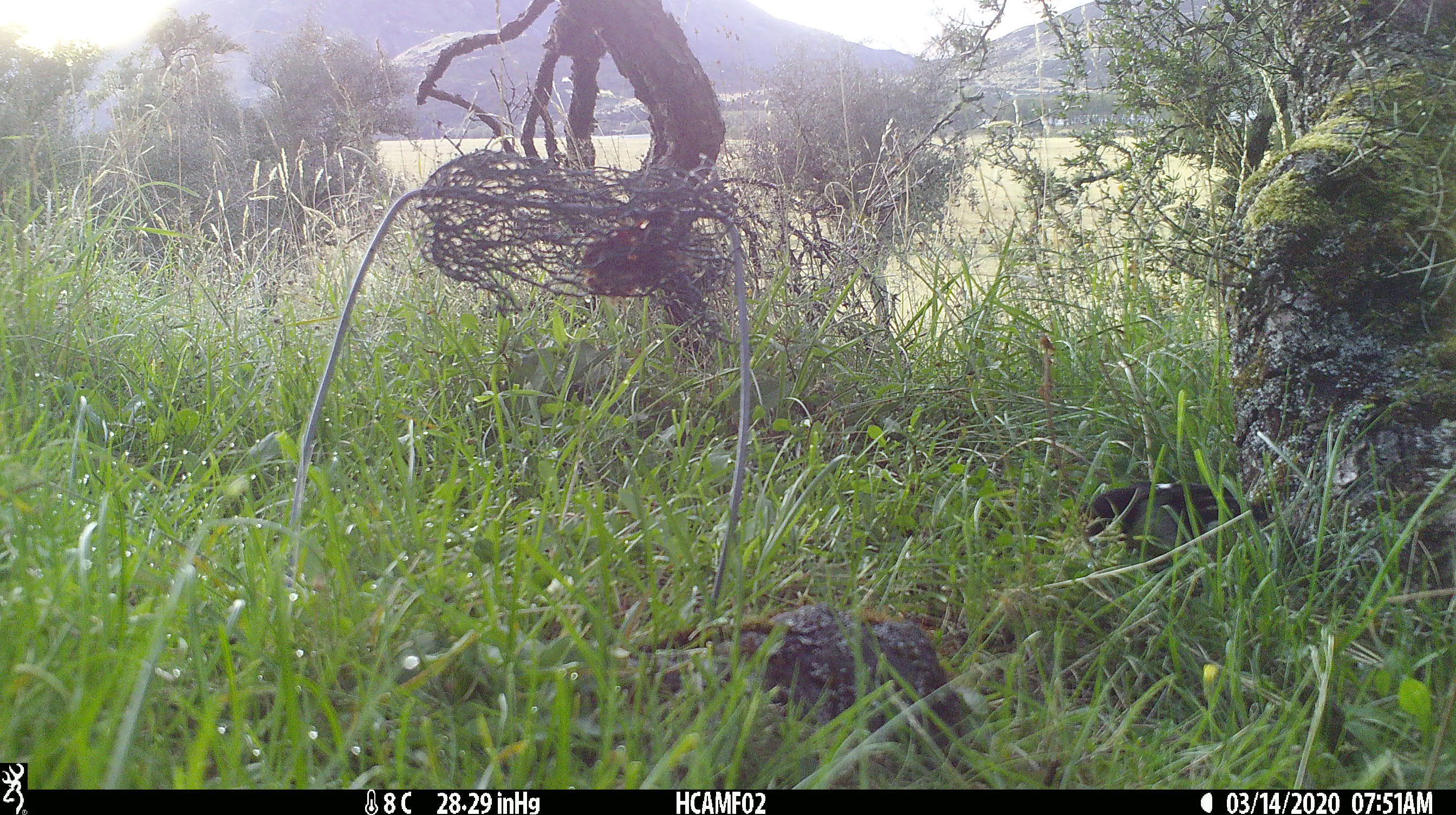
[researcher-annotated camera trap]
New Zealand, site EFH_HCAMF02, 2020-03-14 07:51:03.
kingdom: Animalia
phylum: Chordata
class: Aves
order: Passeriformes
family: Petroicidae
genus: Petroica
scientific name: Petroica macrocephala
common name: tomtit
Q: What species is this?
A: Tomtit (Petroica macrocephala).